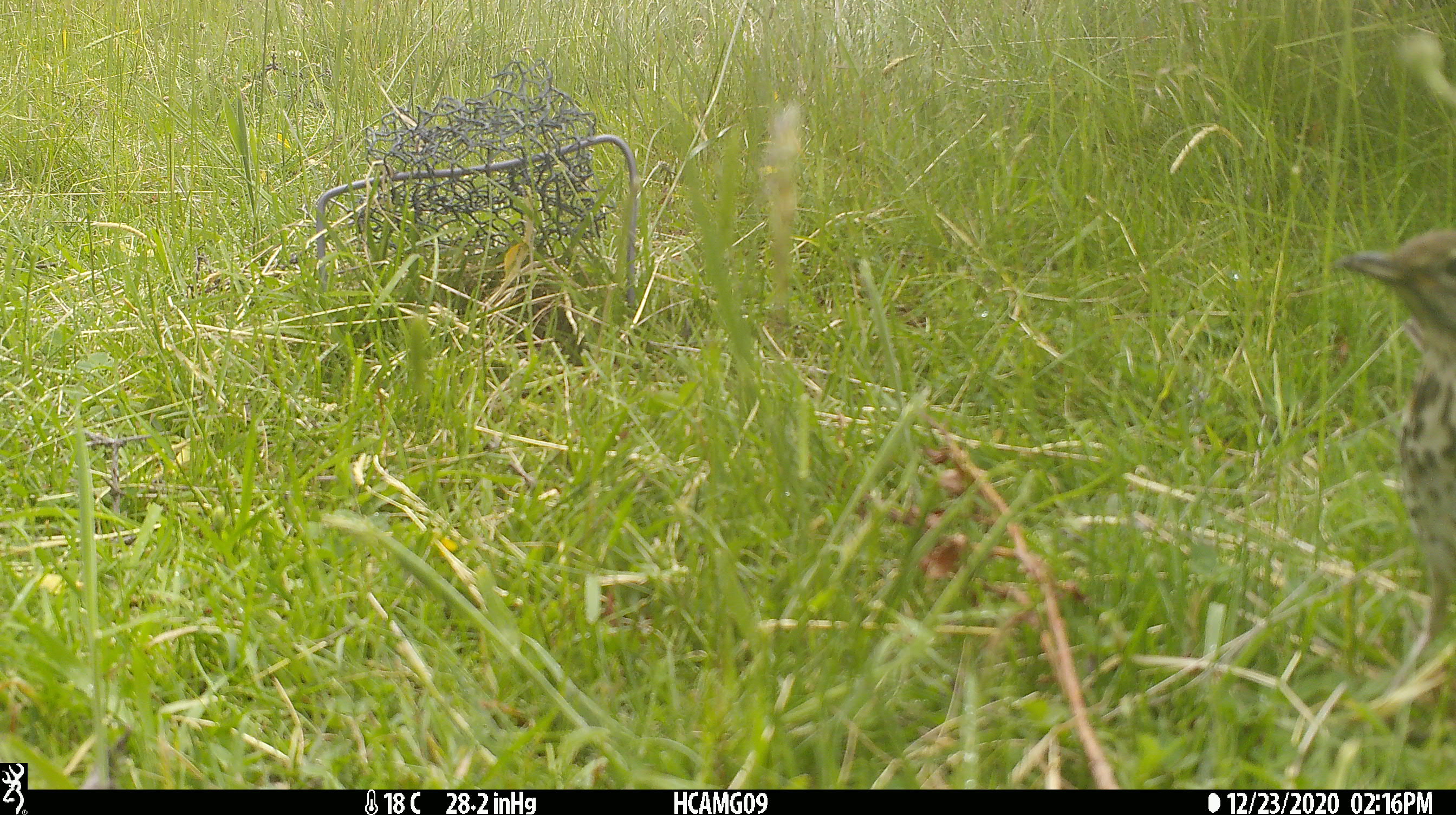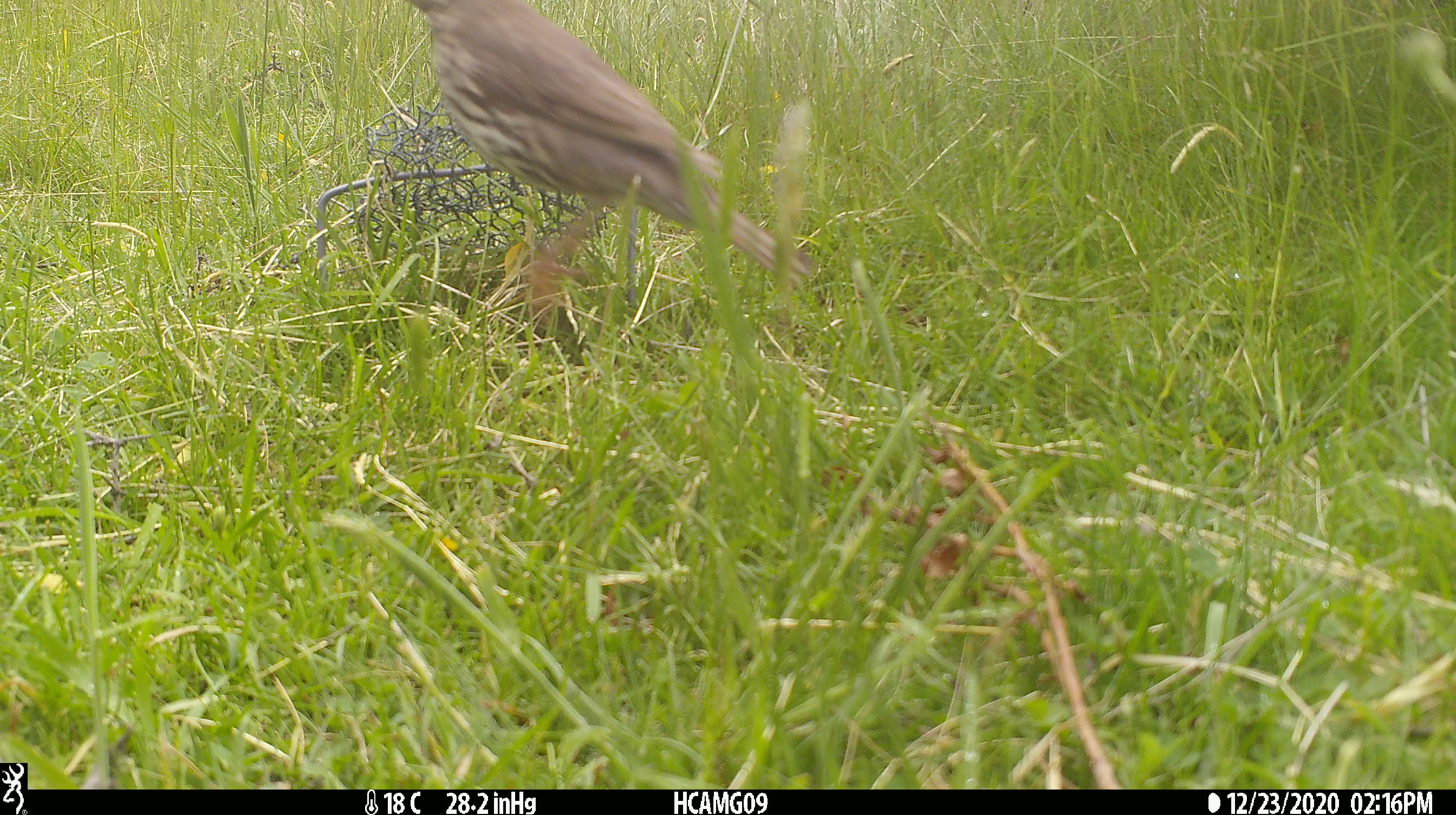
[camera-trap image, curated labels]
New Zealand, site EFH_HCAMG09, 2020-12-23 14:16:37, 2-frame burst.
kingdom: Animalia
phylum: Chordata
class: Aves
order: Passeriformes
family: Turdidae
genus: Turdus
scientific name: Turdus philomelos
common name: song thrush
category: thrush